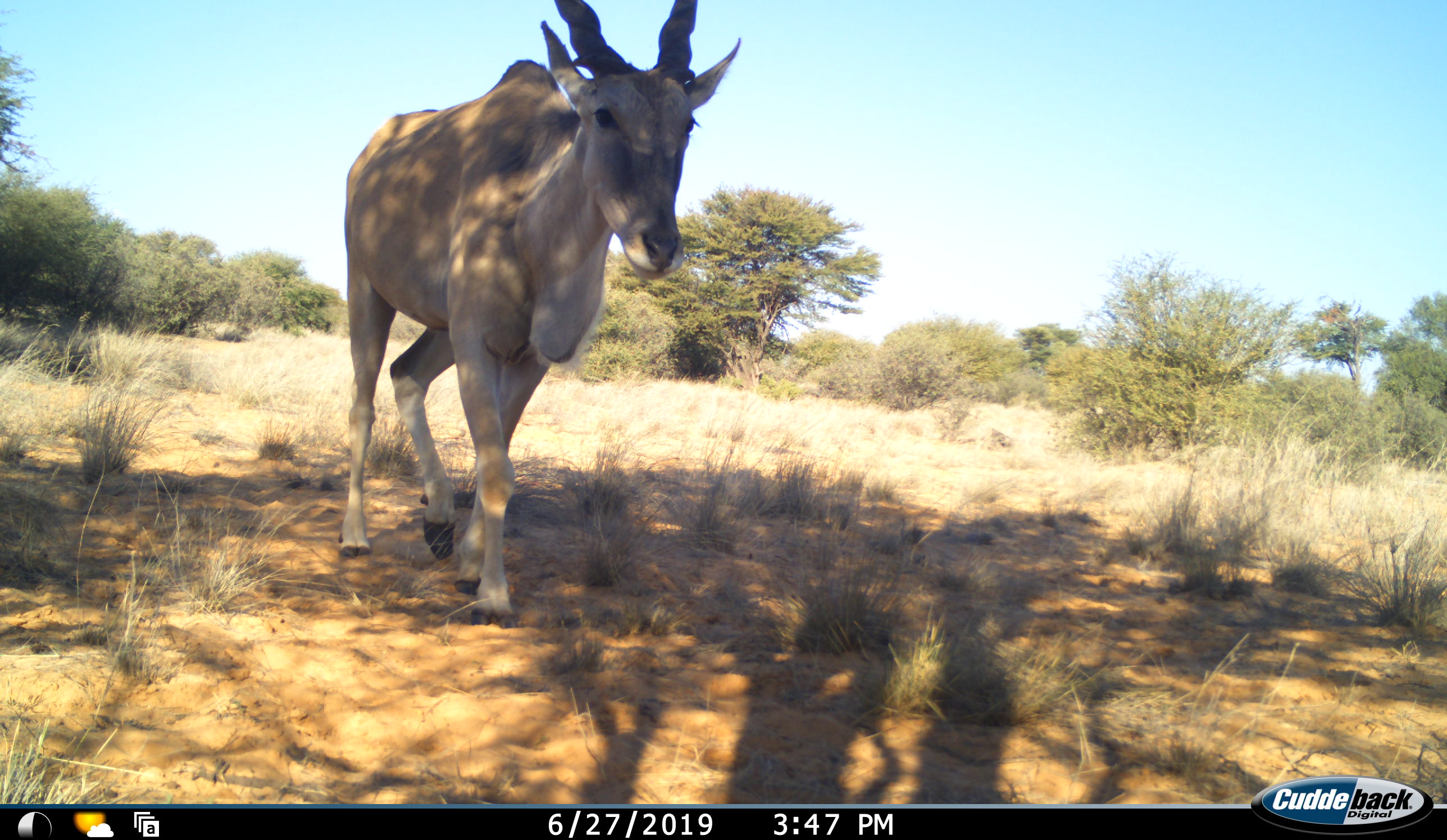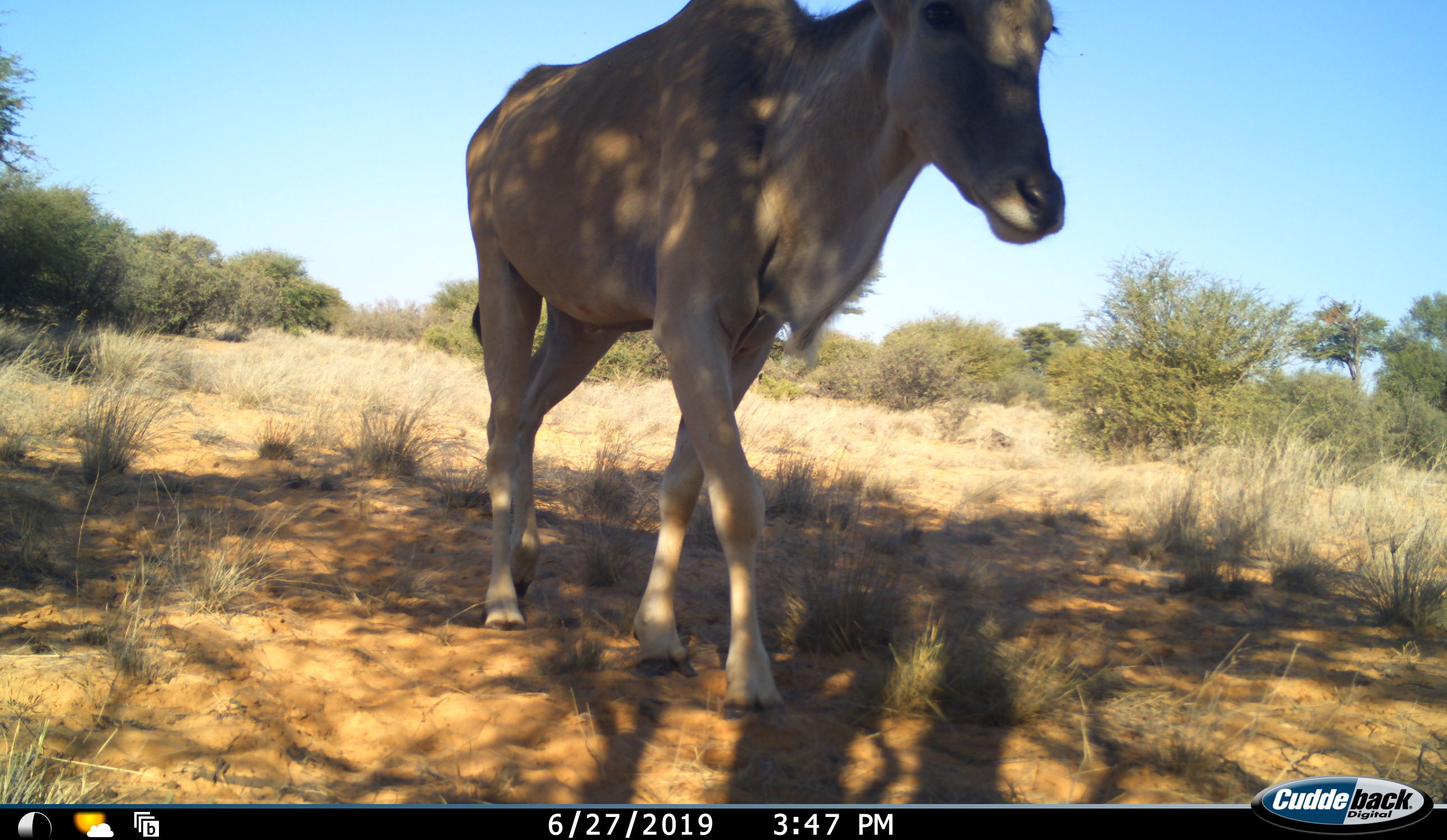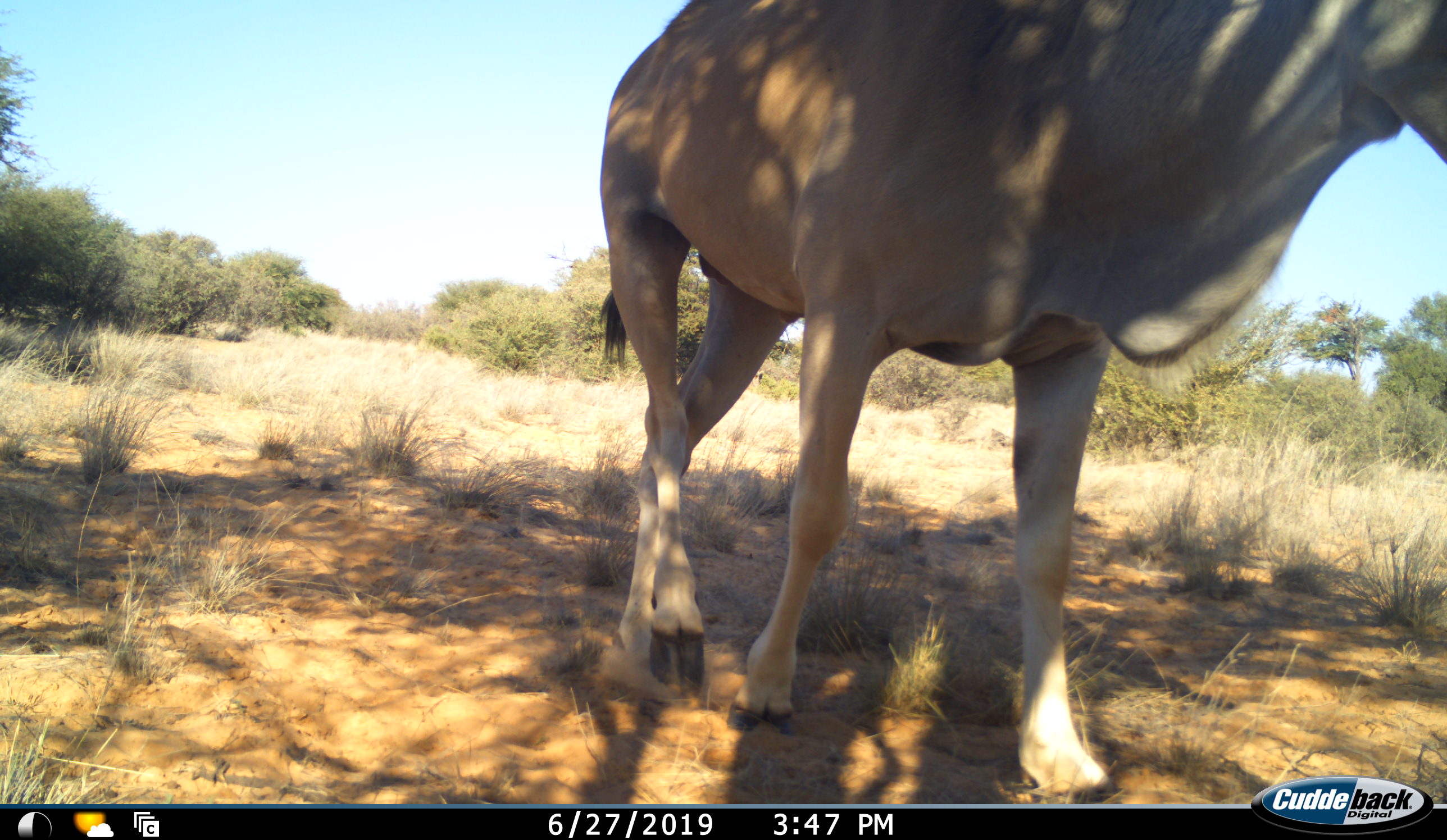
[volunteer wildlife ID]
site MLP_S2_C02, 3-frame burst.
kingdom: Animalia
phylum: Chordata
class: Mammalia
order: Artiodactyla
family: Bovidae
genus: Tragelaphus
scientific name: Tragelaphus oryx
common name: eland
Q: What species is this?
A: Eland (Tragelaphus oryx).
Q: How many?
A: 1.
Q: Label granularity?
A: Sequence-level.